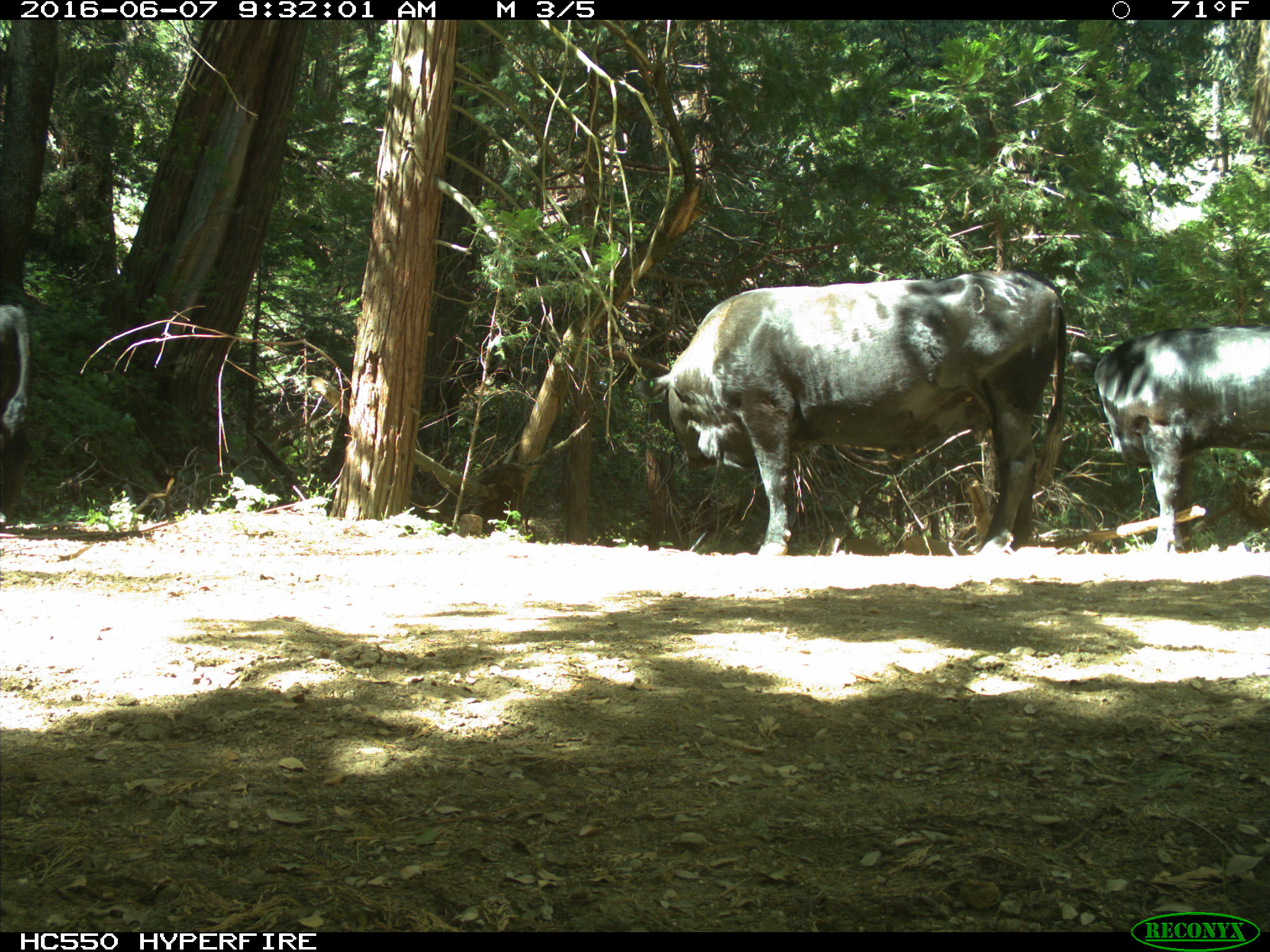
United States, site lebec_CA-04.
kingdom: Animalia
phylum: Chordata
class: Mammalia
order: Artiodactyla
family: Bovidae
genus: Bos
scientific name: Bos taurus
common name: domestic cow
Bos taurus (domestic cow).